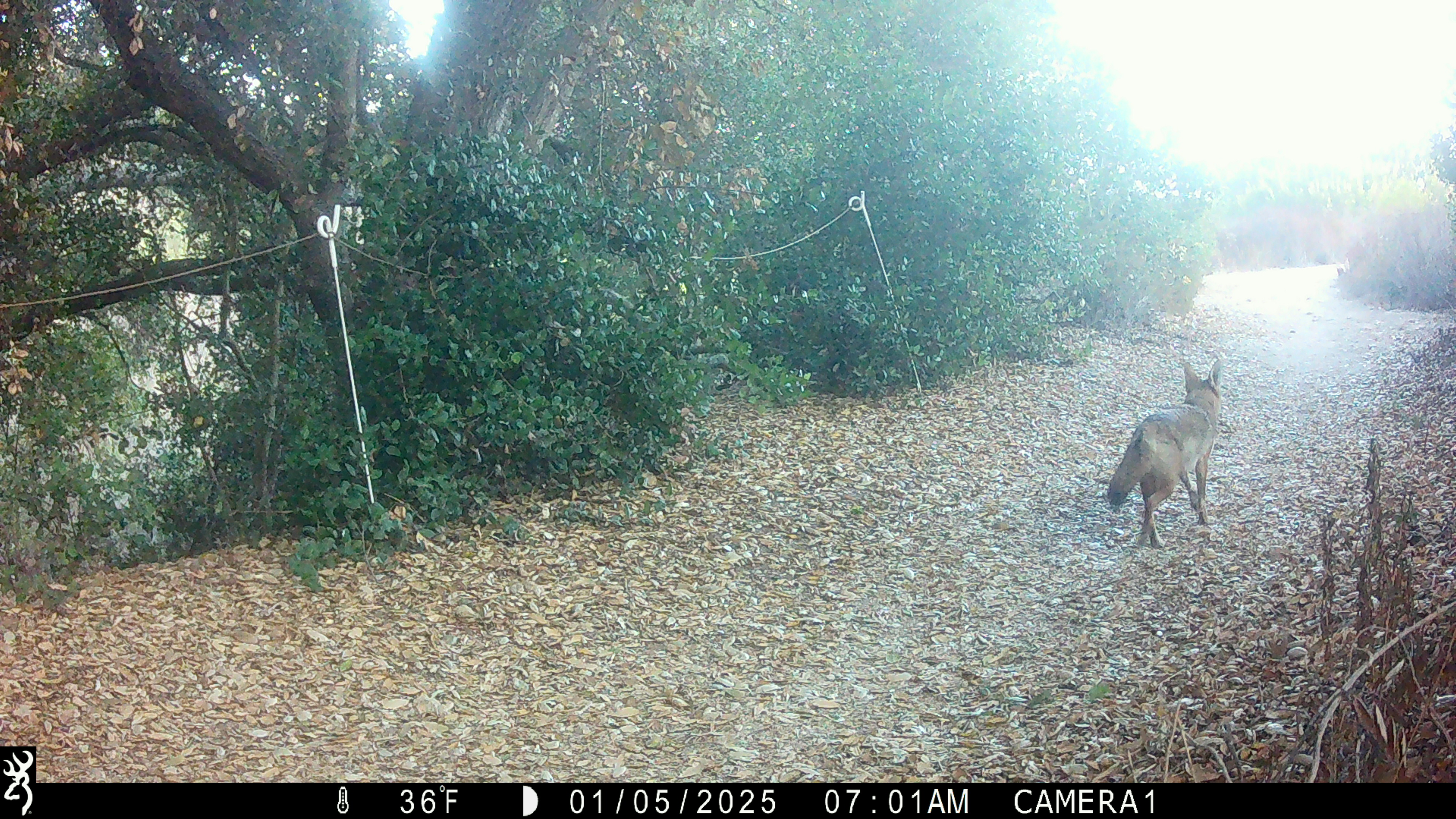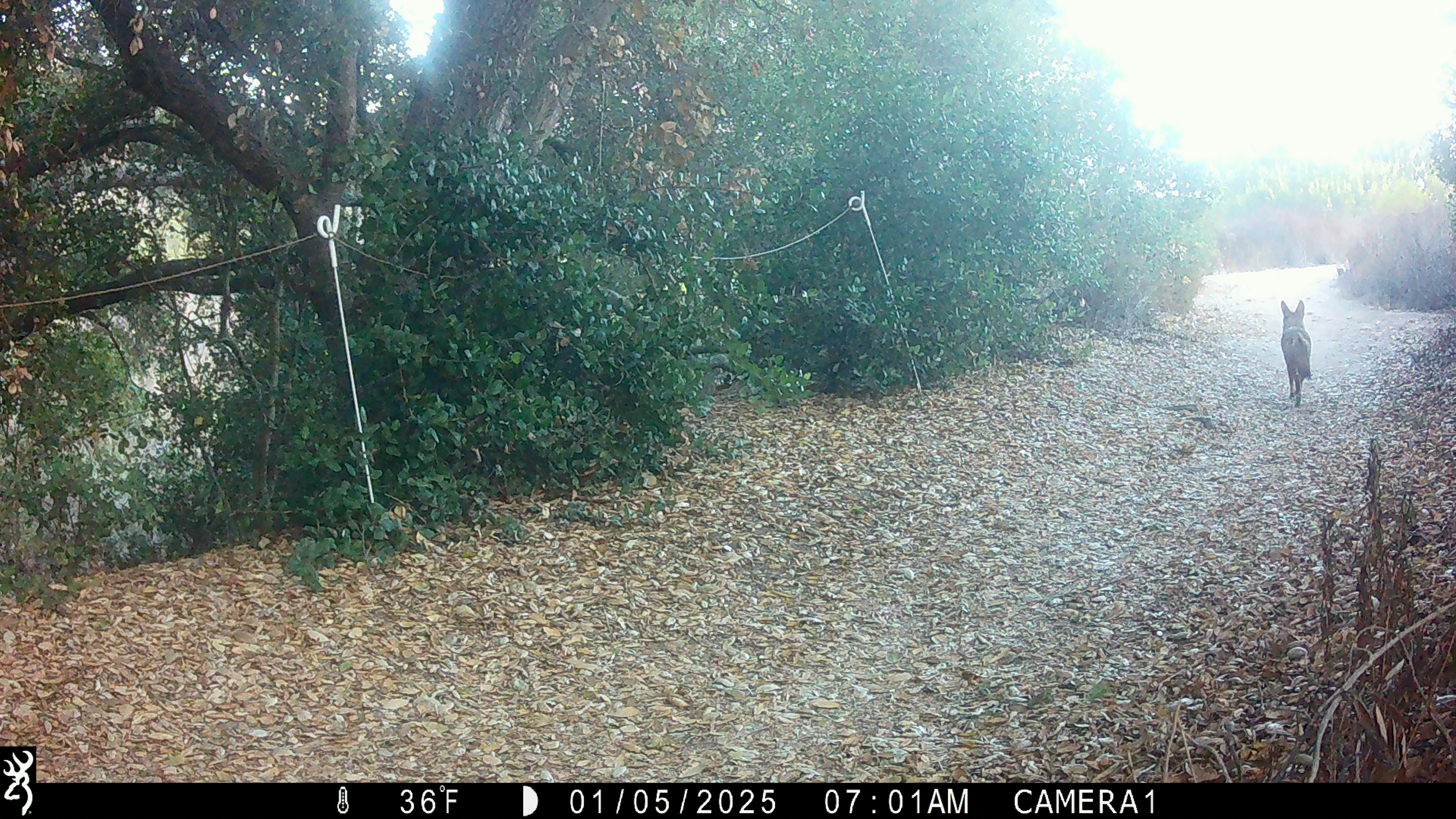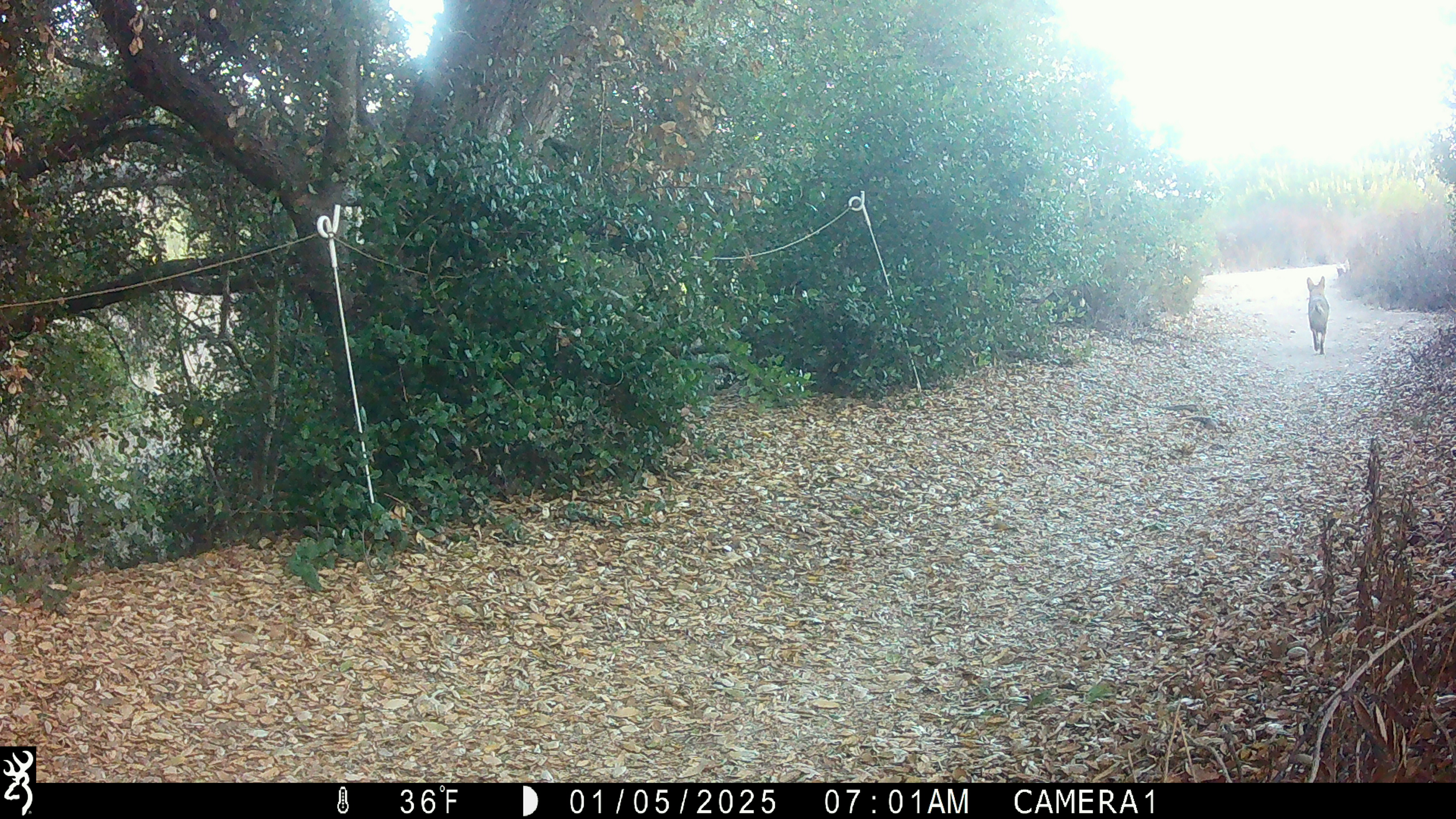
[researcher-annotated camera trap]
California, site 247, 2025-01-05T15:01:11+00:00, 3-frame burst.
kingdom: Animalia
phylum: Chordata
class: Mammalia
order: Carnivora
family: Canidae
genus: Canis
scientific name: Canis latrans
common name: coyote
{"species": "coyote (Canis latrans)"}